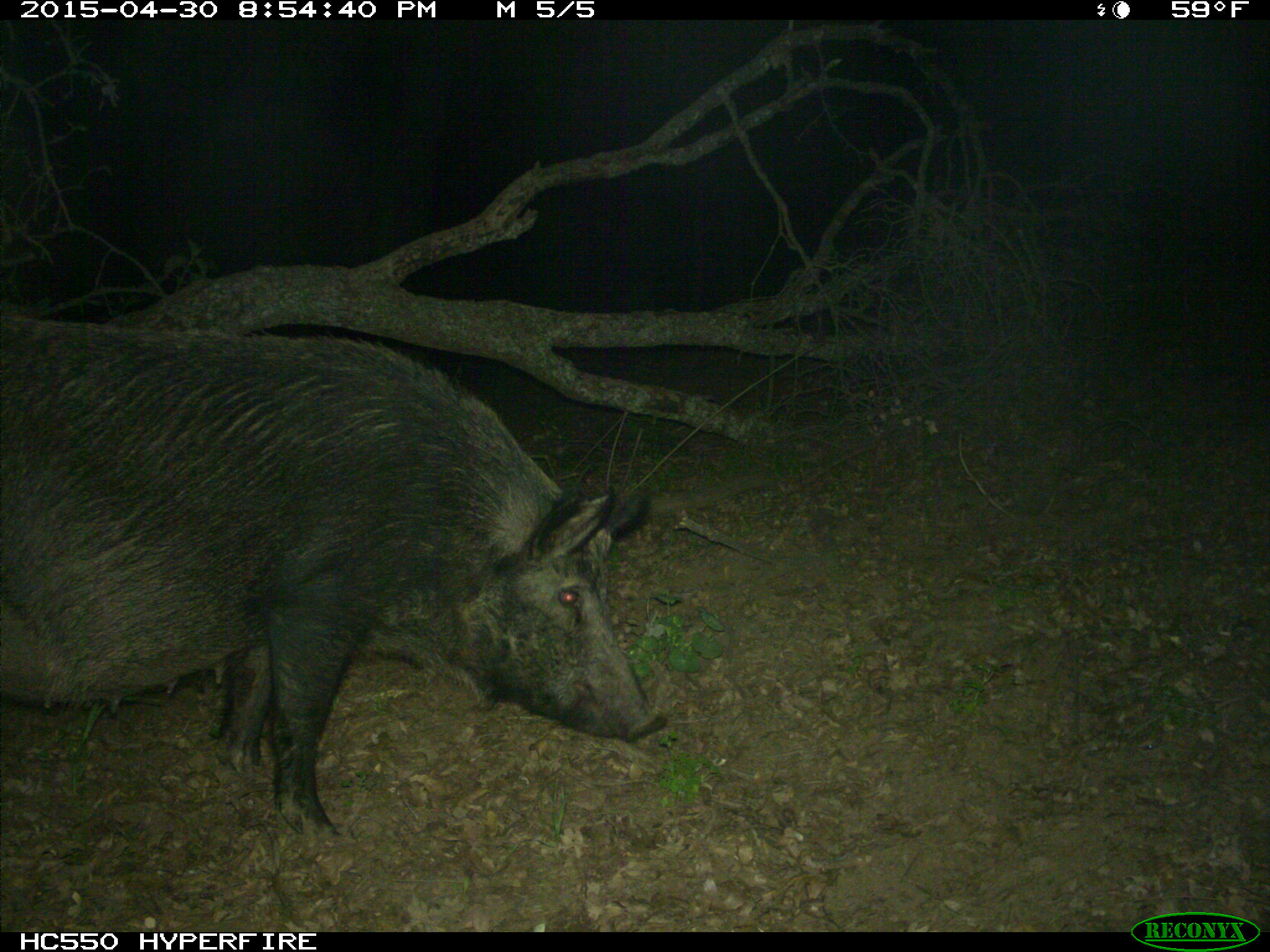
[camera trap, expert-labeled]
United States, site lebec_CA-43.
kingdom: Animalia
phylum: Chordata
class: Mammalia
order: Artiodactyla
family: Suidae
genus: Sus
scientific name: Sus scrofa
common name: wild boar